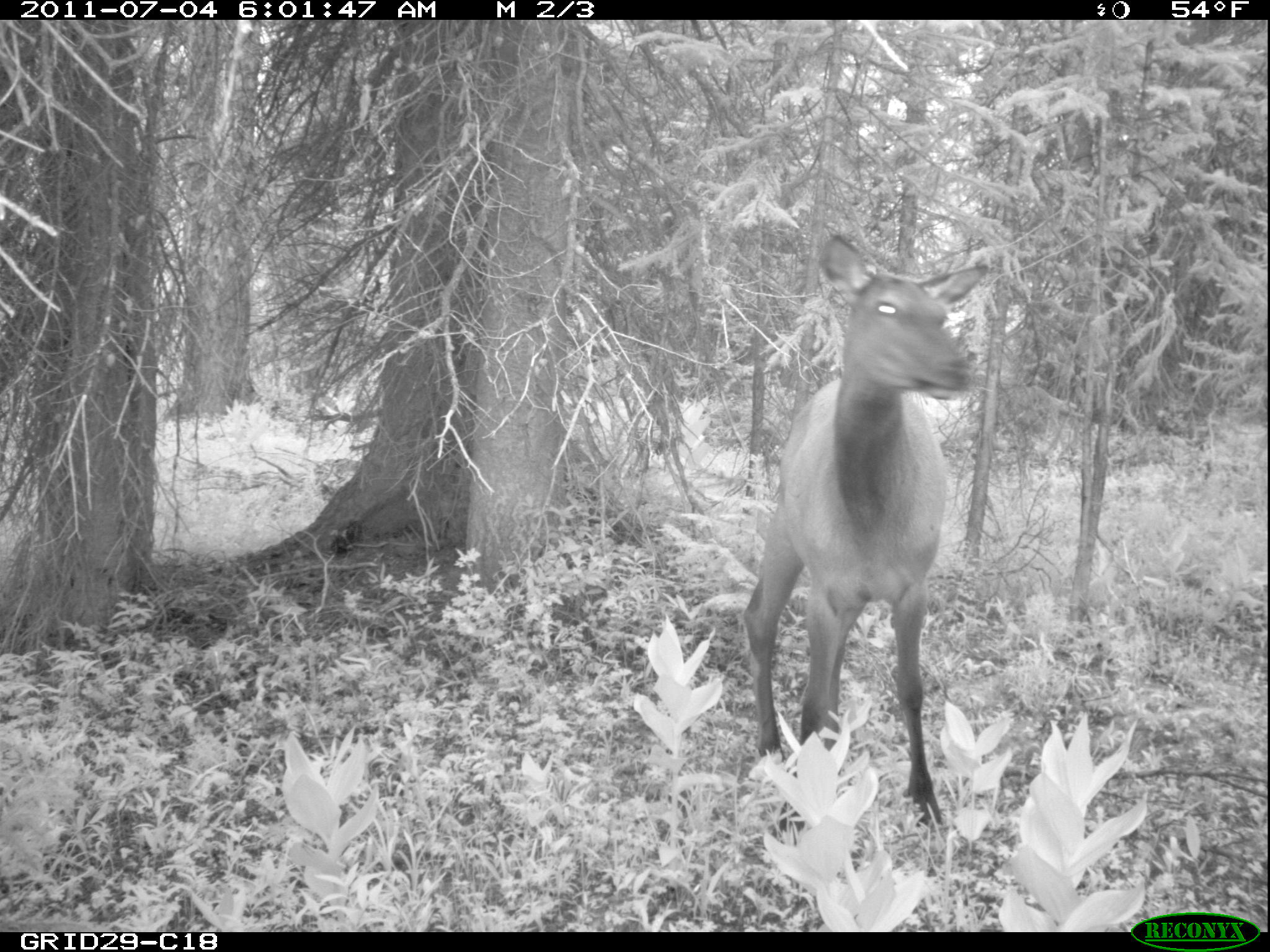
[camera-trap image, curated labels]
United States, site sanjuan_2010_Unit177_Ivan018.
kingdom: Animalia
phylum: Chordata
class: Mammalia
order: Artiodactyla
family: Cervidae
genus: Cervus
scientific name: Cervus elaphus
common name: red deer